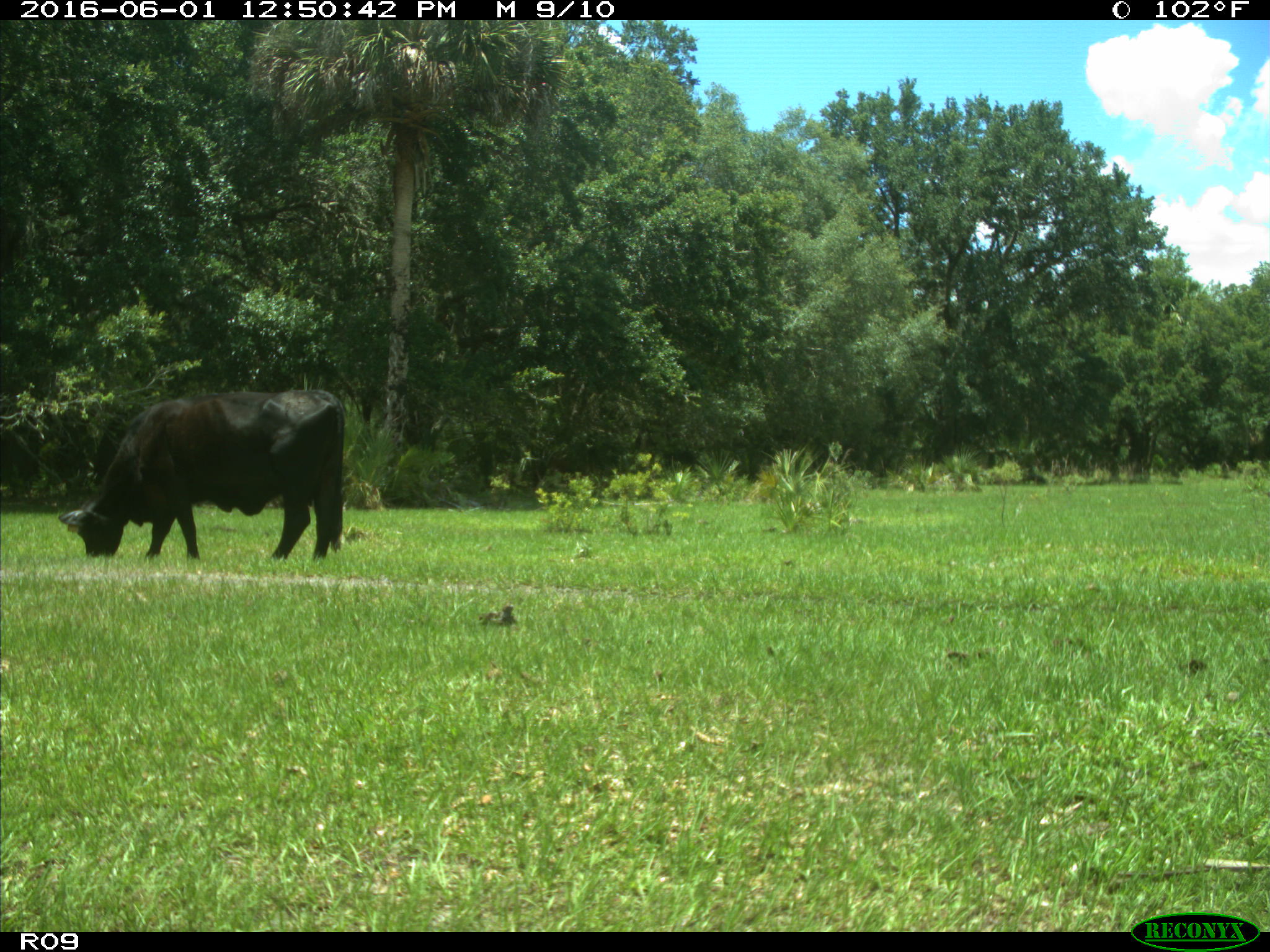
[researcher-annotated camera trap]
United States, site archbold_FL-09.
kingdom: Animalia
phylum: Chordata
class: Mammalia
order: Artiodactyla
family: Bovidae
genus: Bos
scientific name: Bos taurus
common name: domestic cow